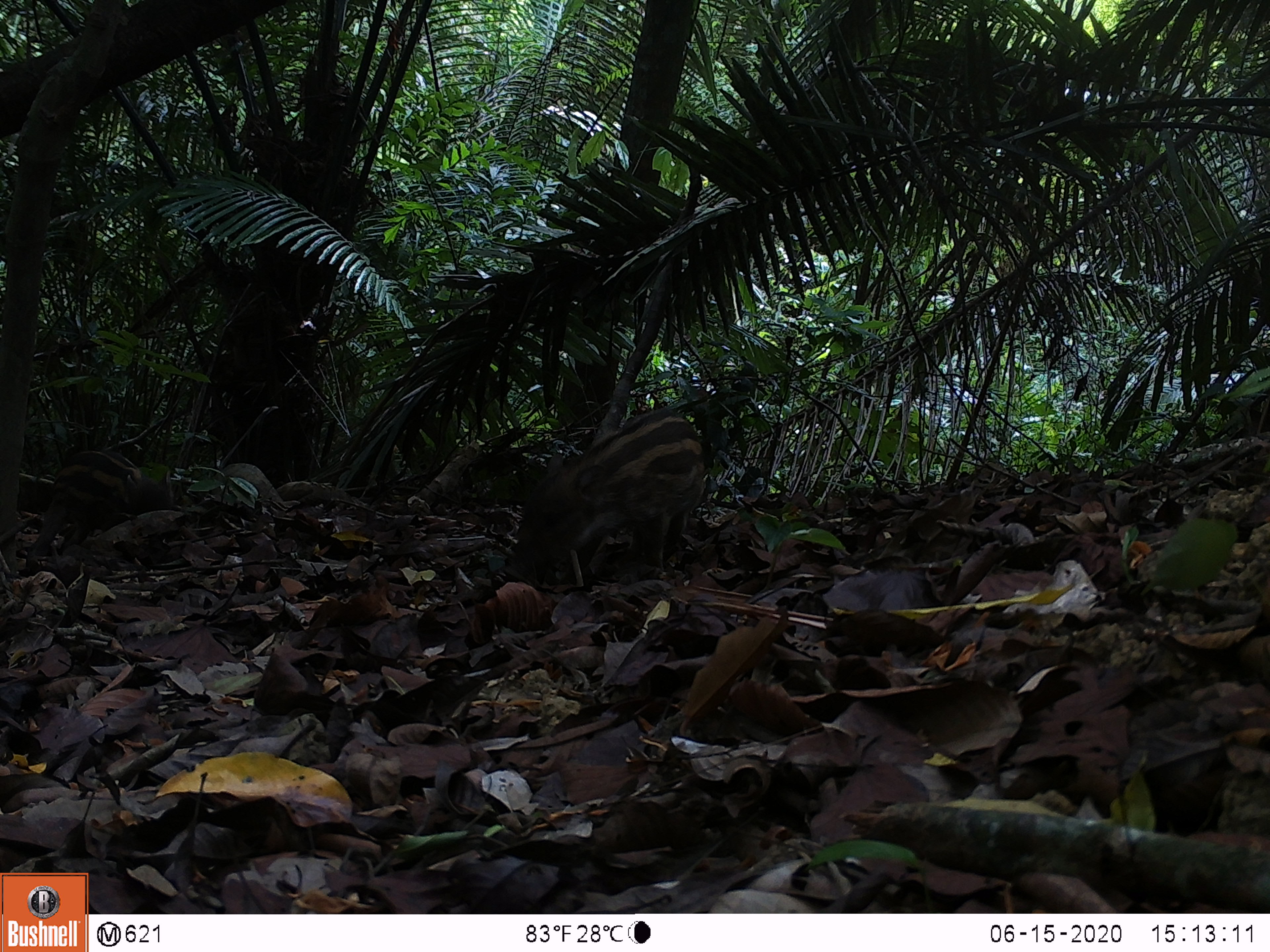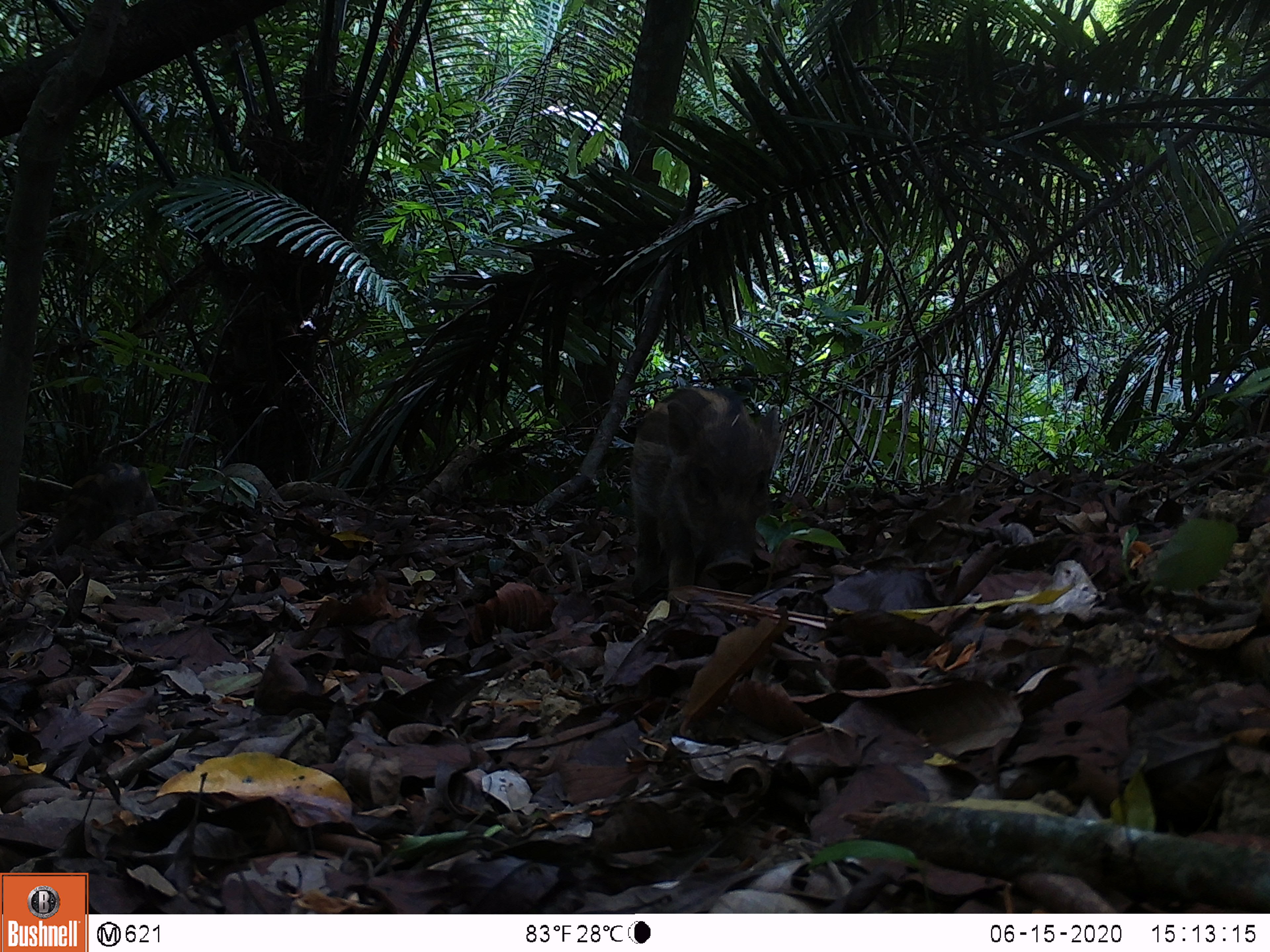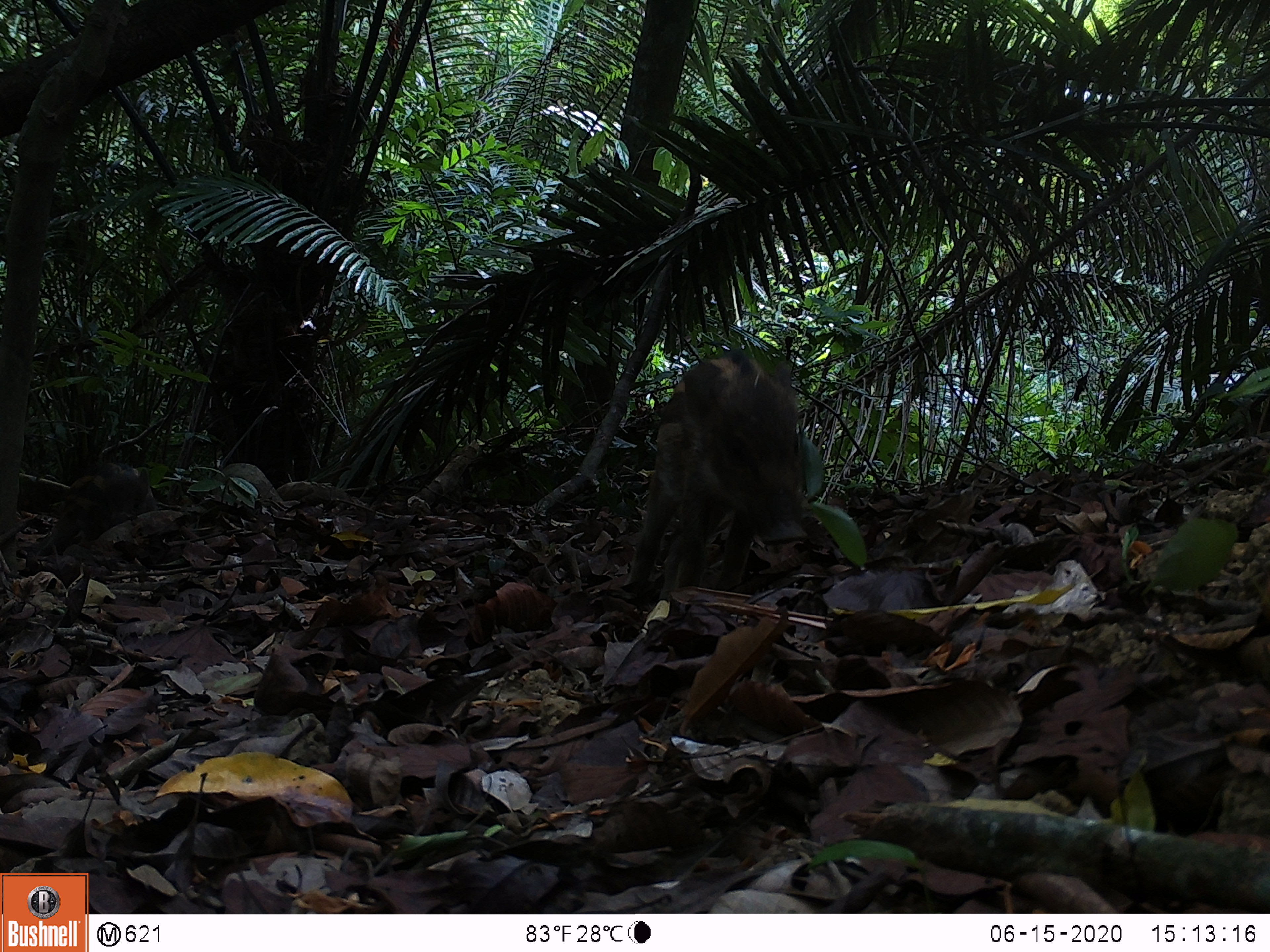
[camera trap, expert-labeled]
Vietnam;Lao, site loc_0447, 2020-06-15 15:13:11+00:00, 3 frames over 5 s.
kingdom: Animalia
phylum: Chordata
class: Mammalia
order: Artiodactyla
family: Suidae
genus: Sus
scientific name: Sus scrofa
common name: eurasian wild pig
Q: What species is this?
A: Eurasian wild pig (Sus scrofa).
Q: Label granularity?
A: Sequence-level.